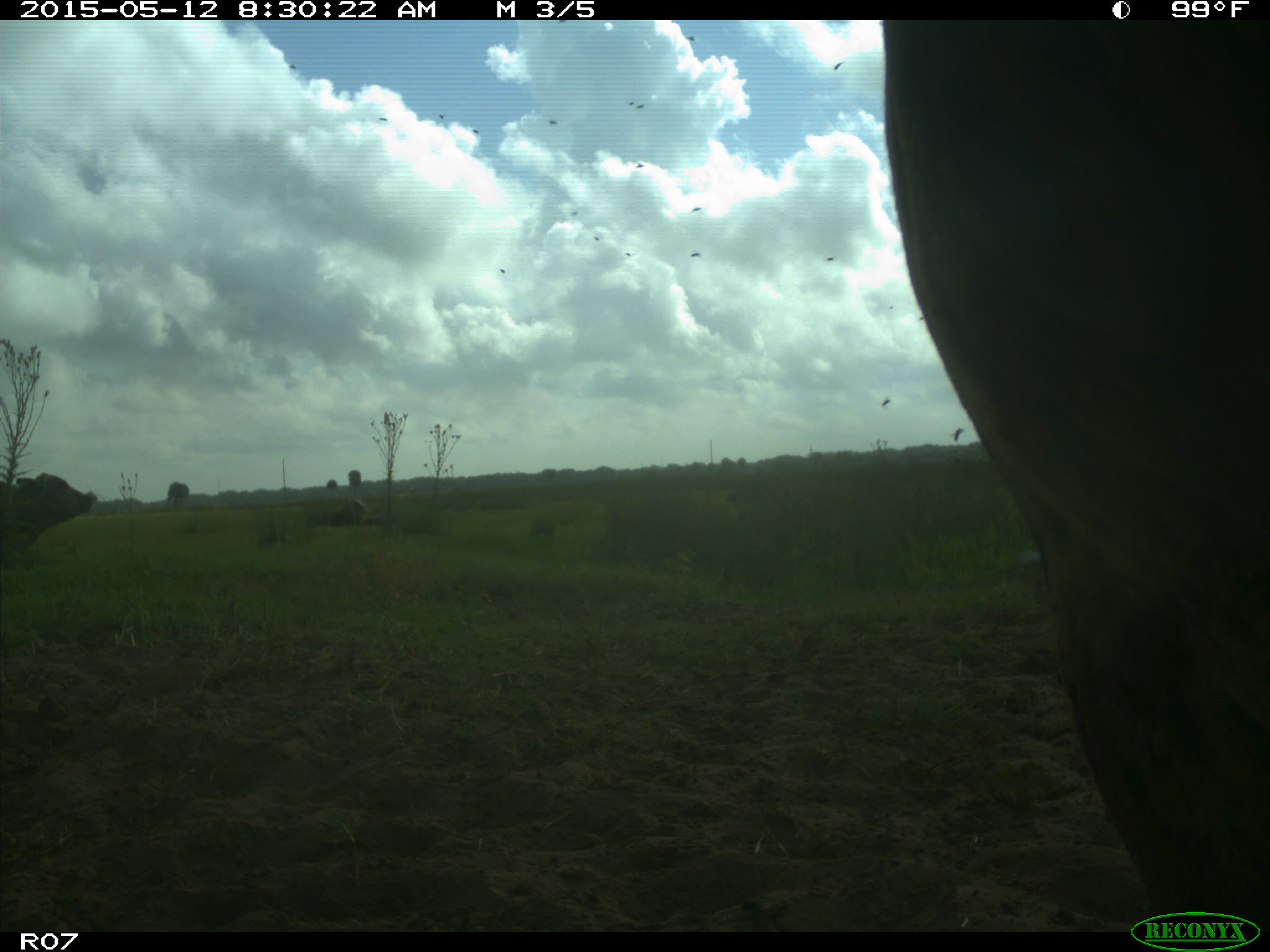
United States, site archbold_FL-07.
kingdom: Animalia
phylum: Chordata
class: Mammalia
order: Artiodactyla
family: Bovidae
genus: Bos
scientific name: Bos taurus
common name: domestic cow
Bos taurus (domestic cow).